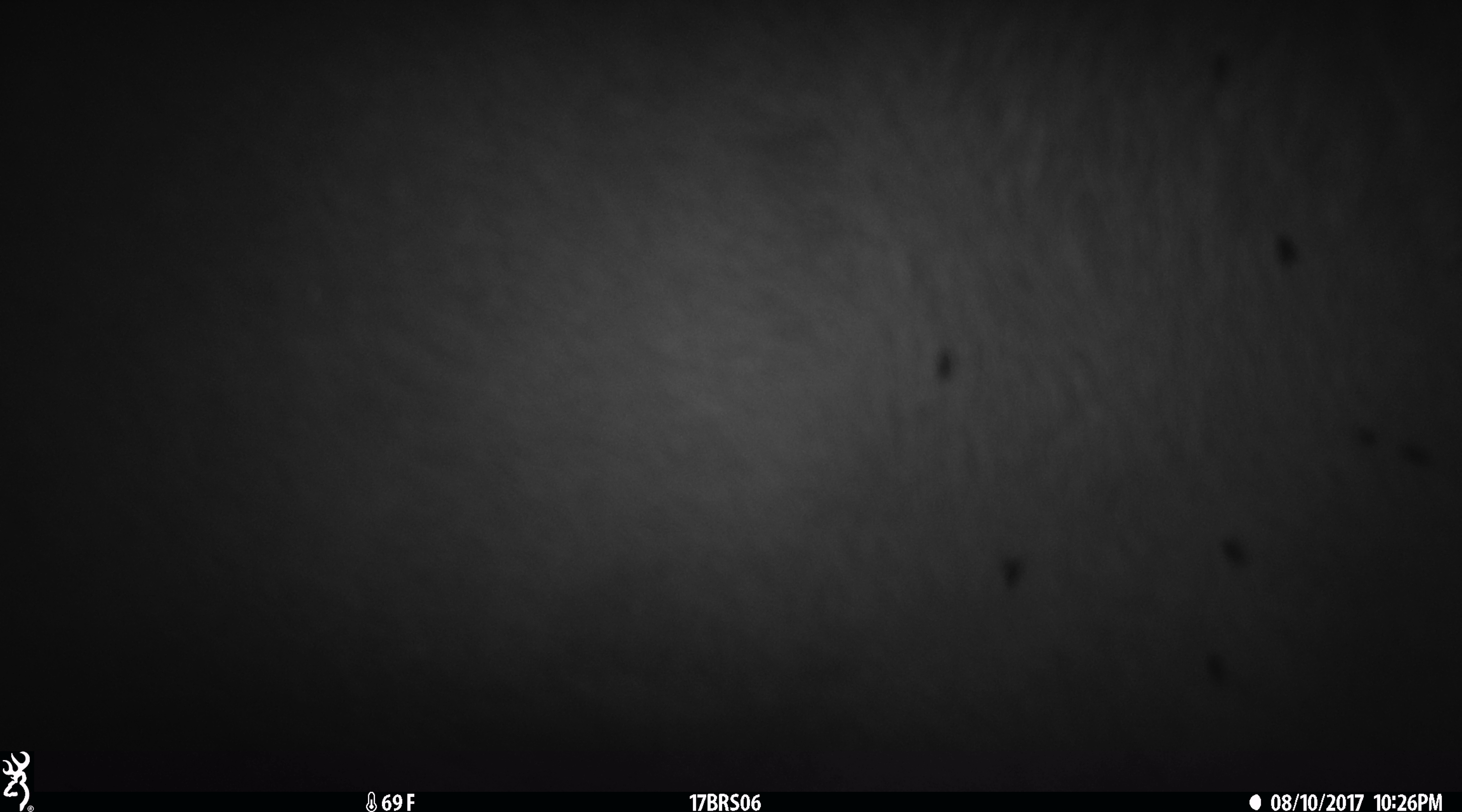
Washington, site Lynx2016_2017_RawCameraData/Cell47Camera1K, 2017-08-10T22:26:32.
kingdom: Animalia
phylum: Chordata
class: Mammalia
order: Artiodactyla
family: Bovidae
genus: Bos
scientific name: Bos taurus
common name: domestic cattle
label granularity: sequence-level